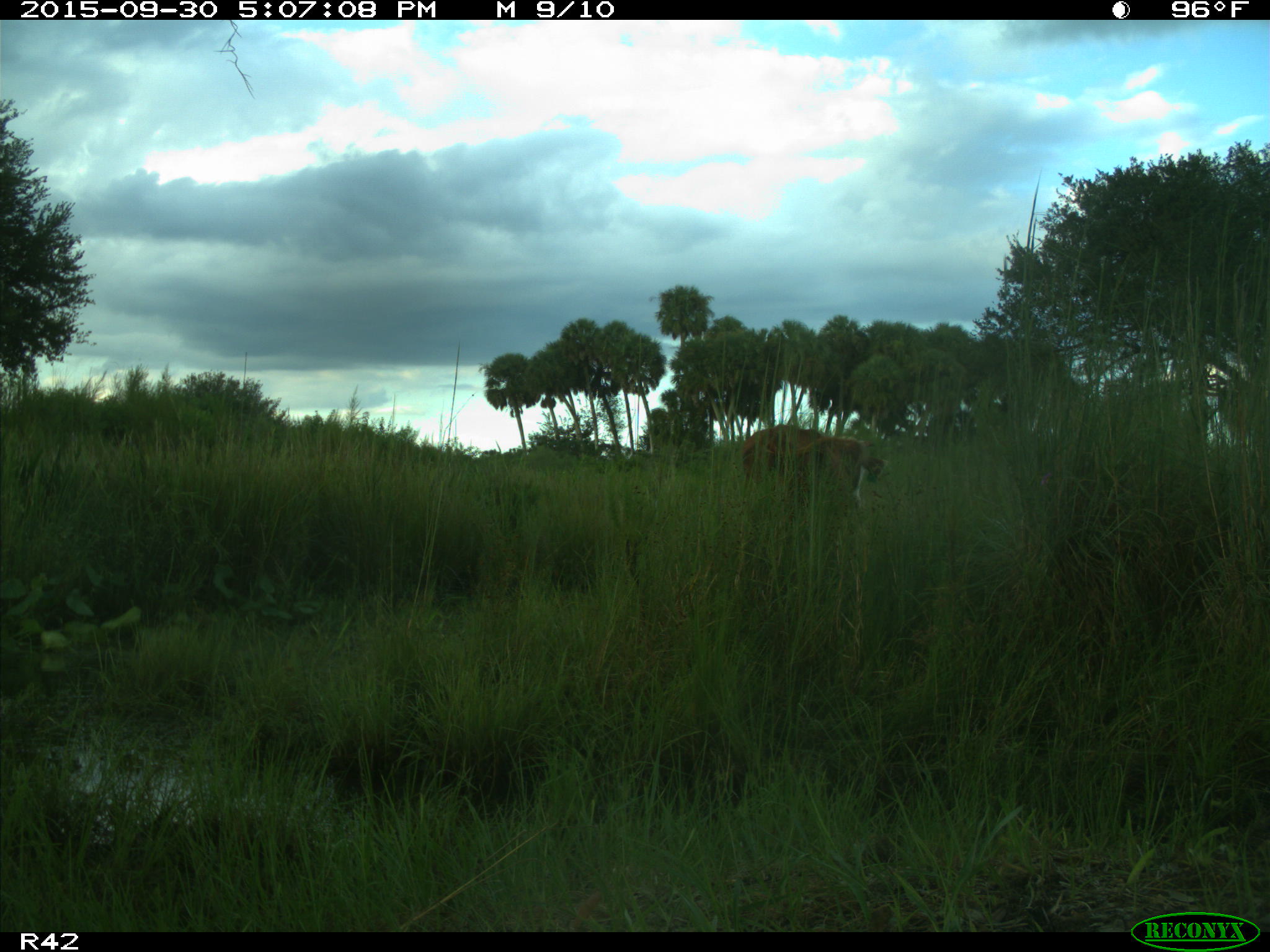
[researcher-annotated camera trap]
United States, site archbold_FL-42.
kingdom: Animalia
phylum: Chordata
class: Mammalia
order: Artiodactyla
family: Bovidae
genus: Bos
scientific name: Bos taurus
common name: domestic cow